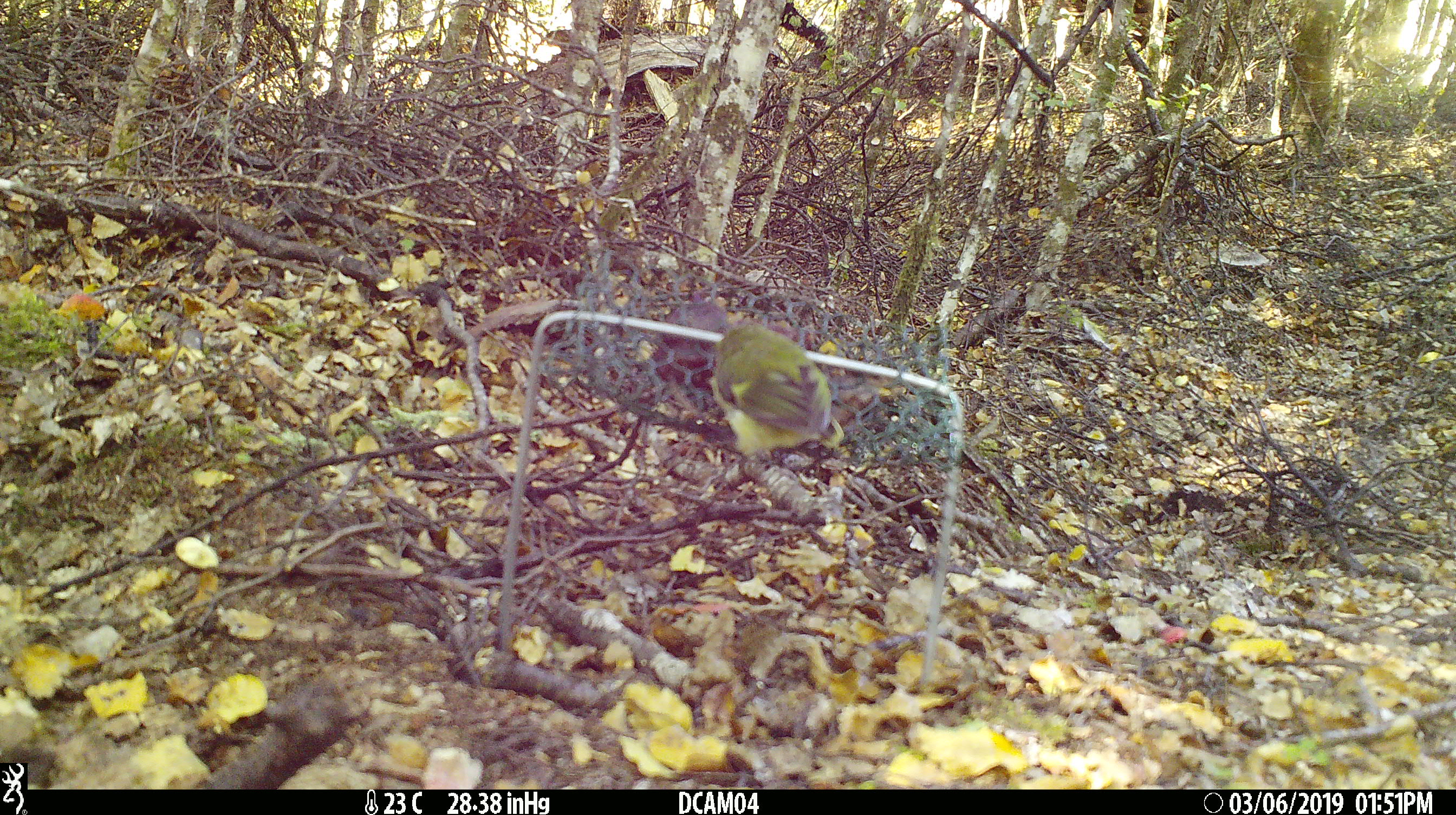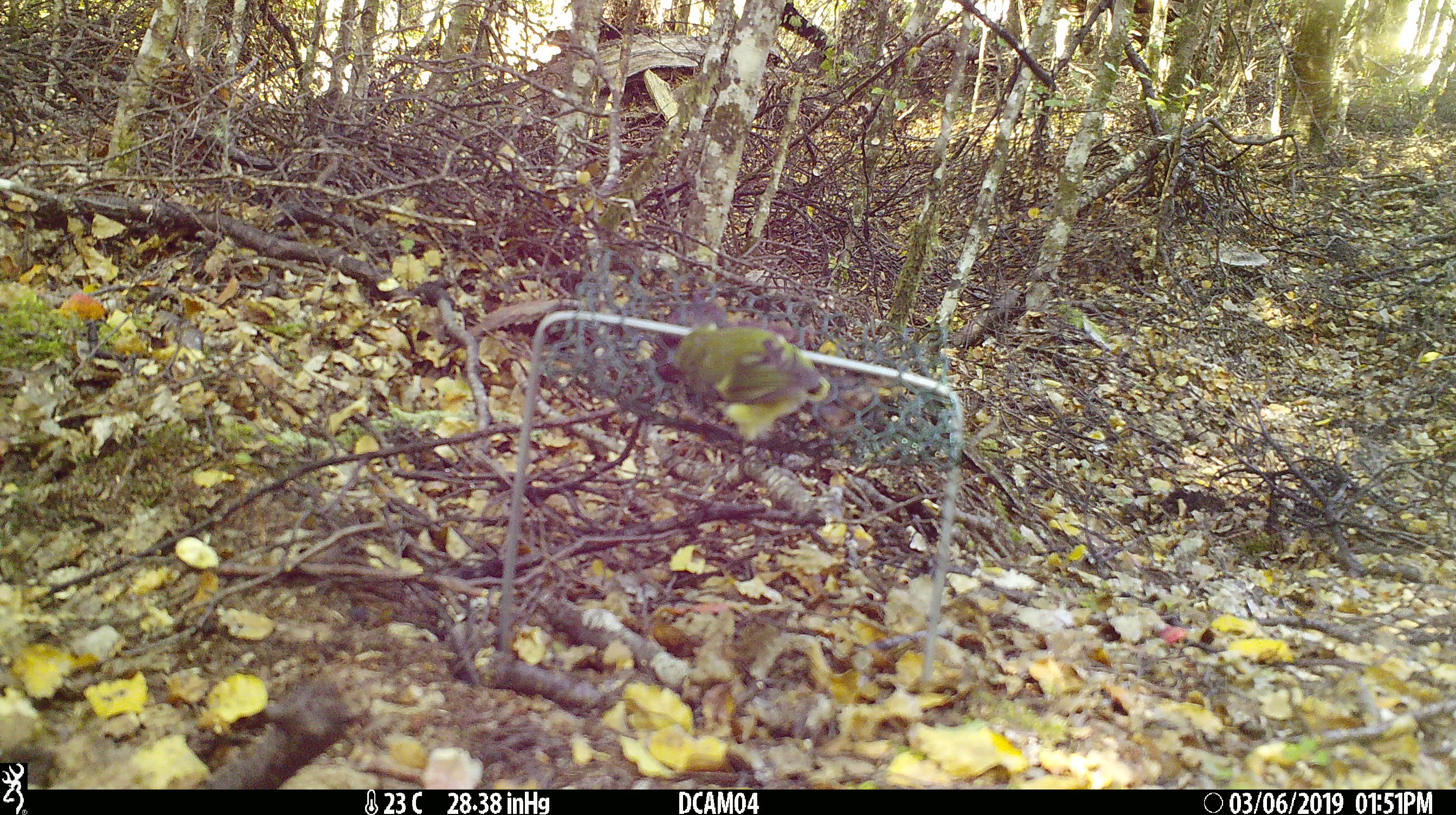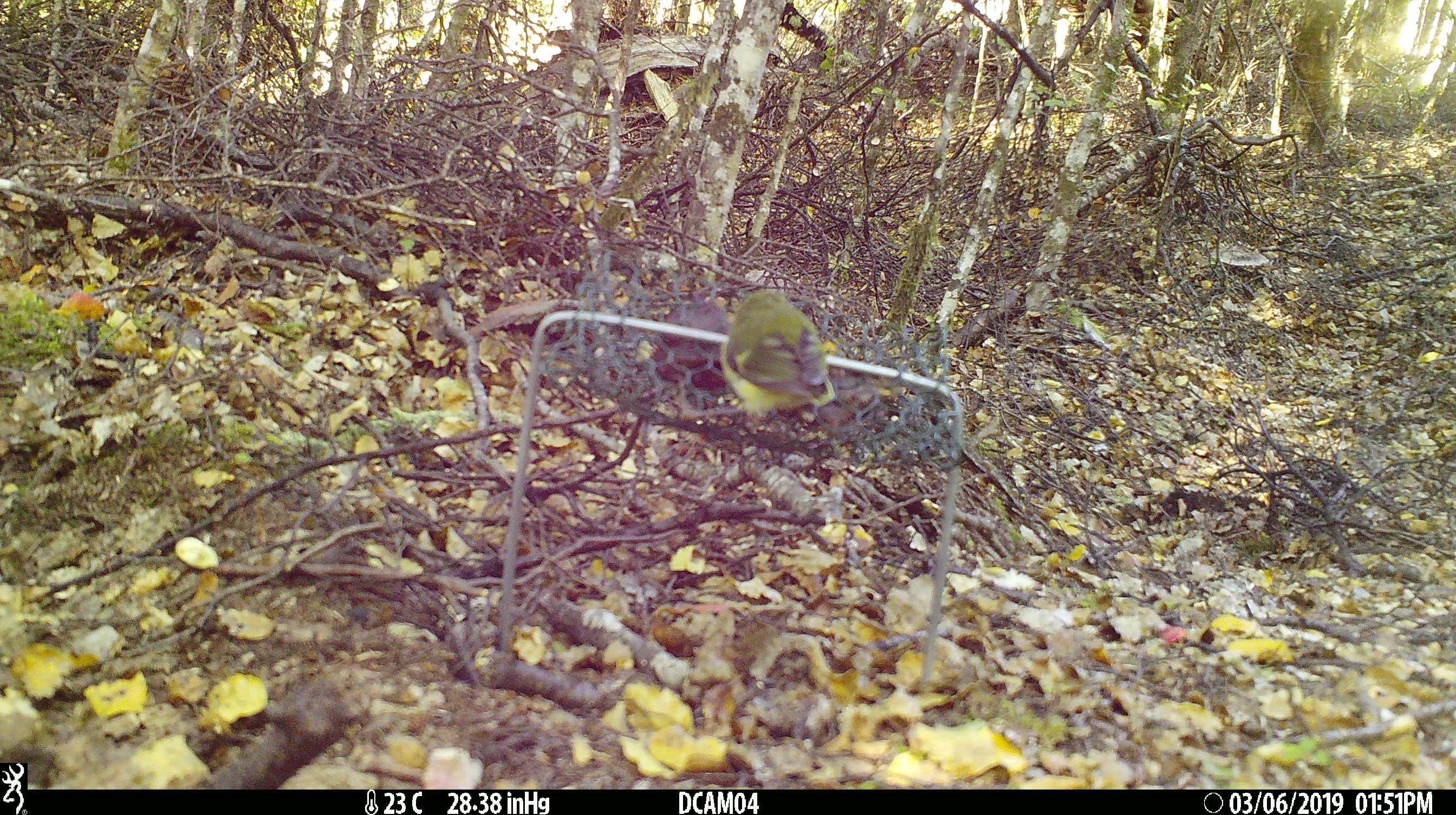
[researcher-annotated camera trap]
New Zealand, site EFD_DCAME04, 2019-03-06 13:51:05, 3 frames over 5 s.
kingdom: Animalia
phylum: Chordata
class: Aves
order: Passeriformes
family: Acanthisittidae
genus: Acanthisitta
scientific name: Acanthisitta chloris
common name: rifleman